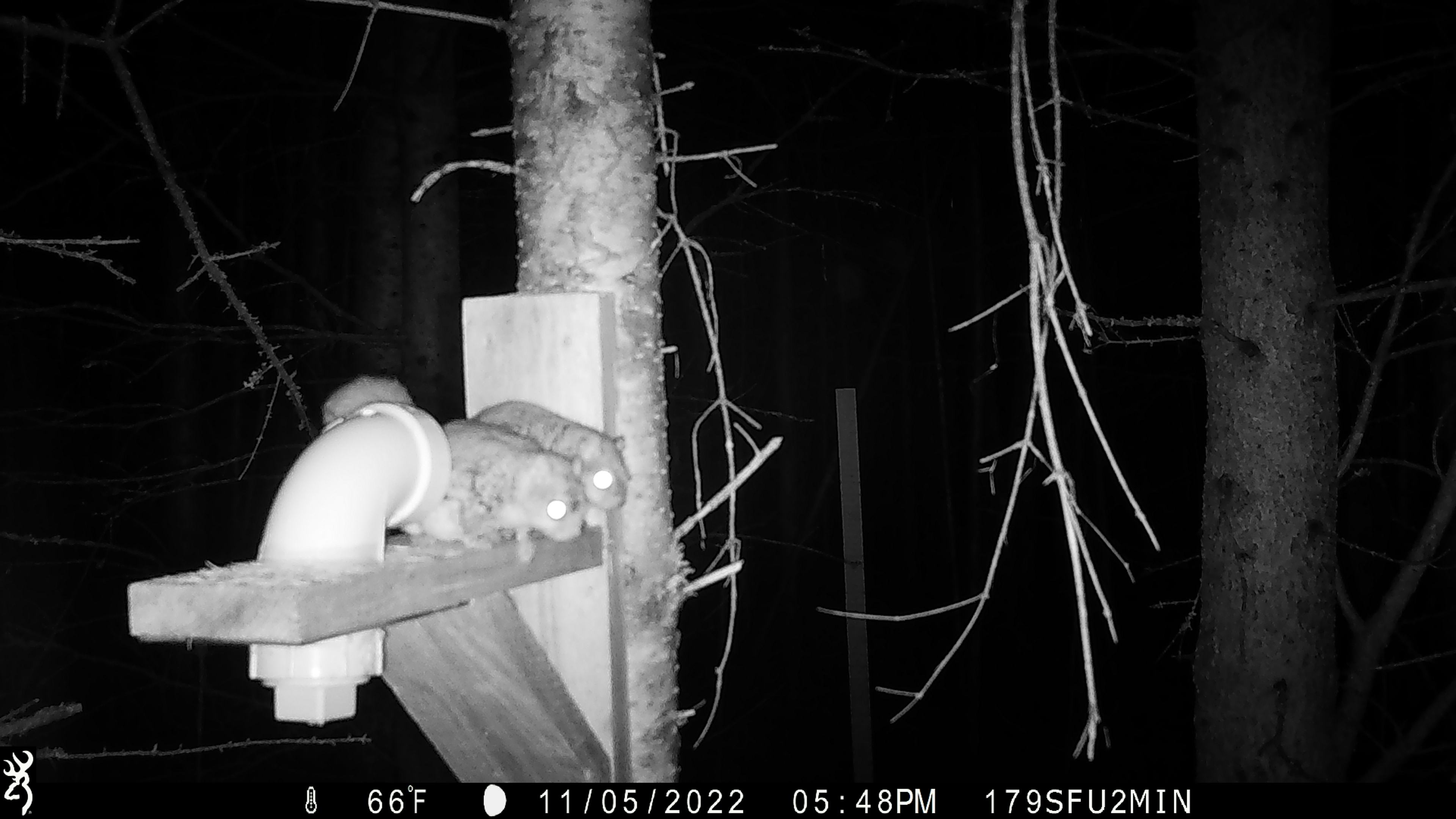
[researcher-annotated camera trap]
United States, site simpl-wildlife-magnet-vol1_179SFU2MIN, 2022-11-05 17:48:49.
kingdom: Animalia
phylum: Chordata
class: Mammalia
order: Rodentia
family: Sciuridae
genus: Glaucomys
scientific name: Glaucomys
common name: flying squirrel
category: flying squirrel sp.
Flying squirrel sp. (flying squirrel) (Glaucomys).